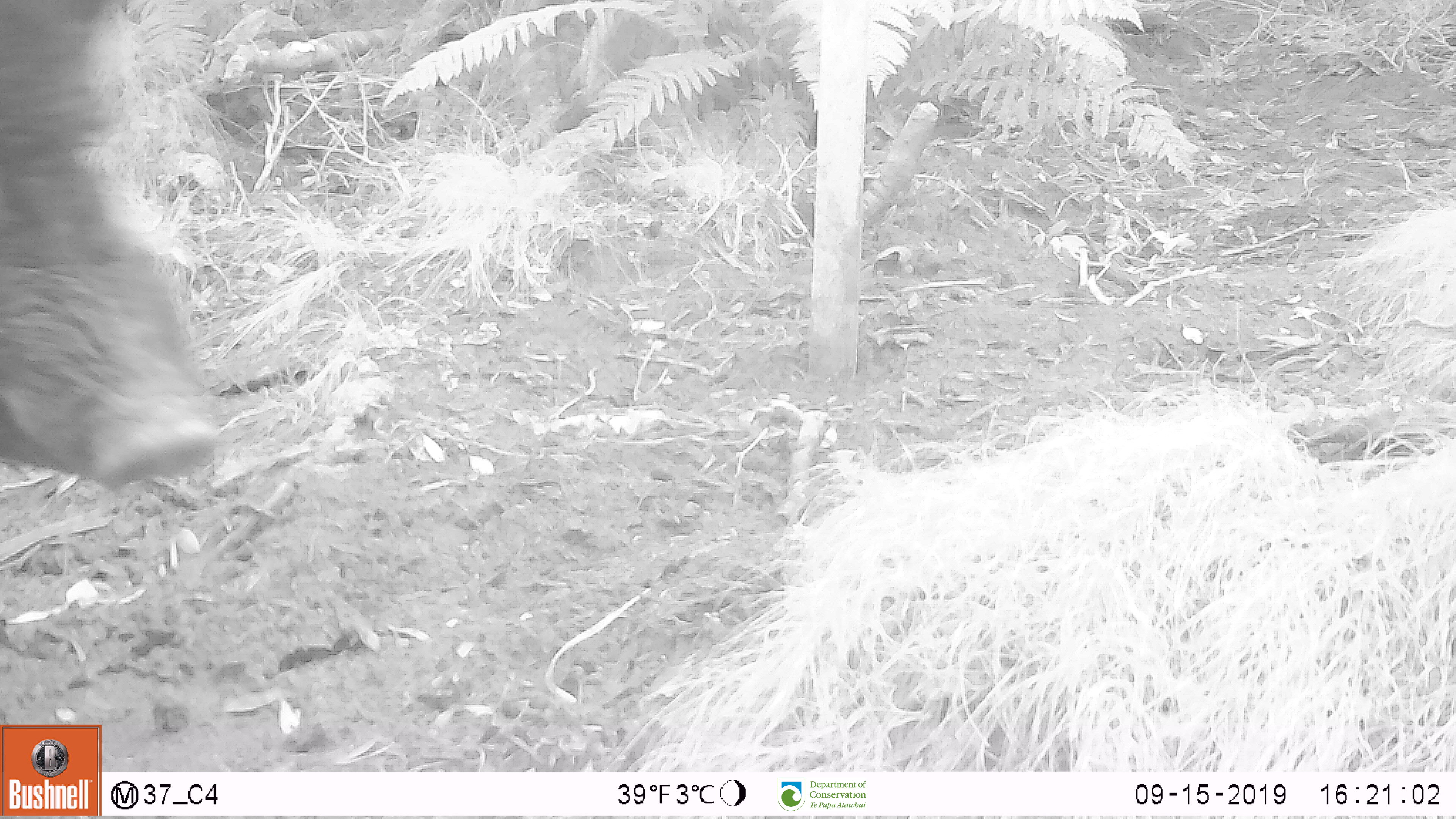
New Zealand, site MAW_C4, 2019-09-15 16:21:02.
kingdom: Animalia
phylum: Chordata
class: Mammalia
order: Artiodactyla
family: Suidae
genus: Sus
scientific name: Sus scrofa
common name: pig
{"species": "pig (Sus scrofa)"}